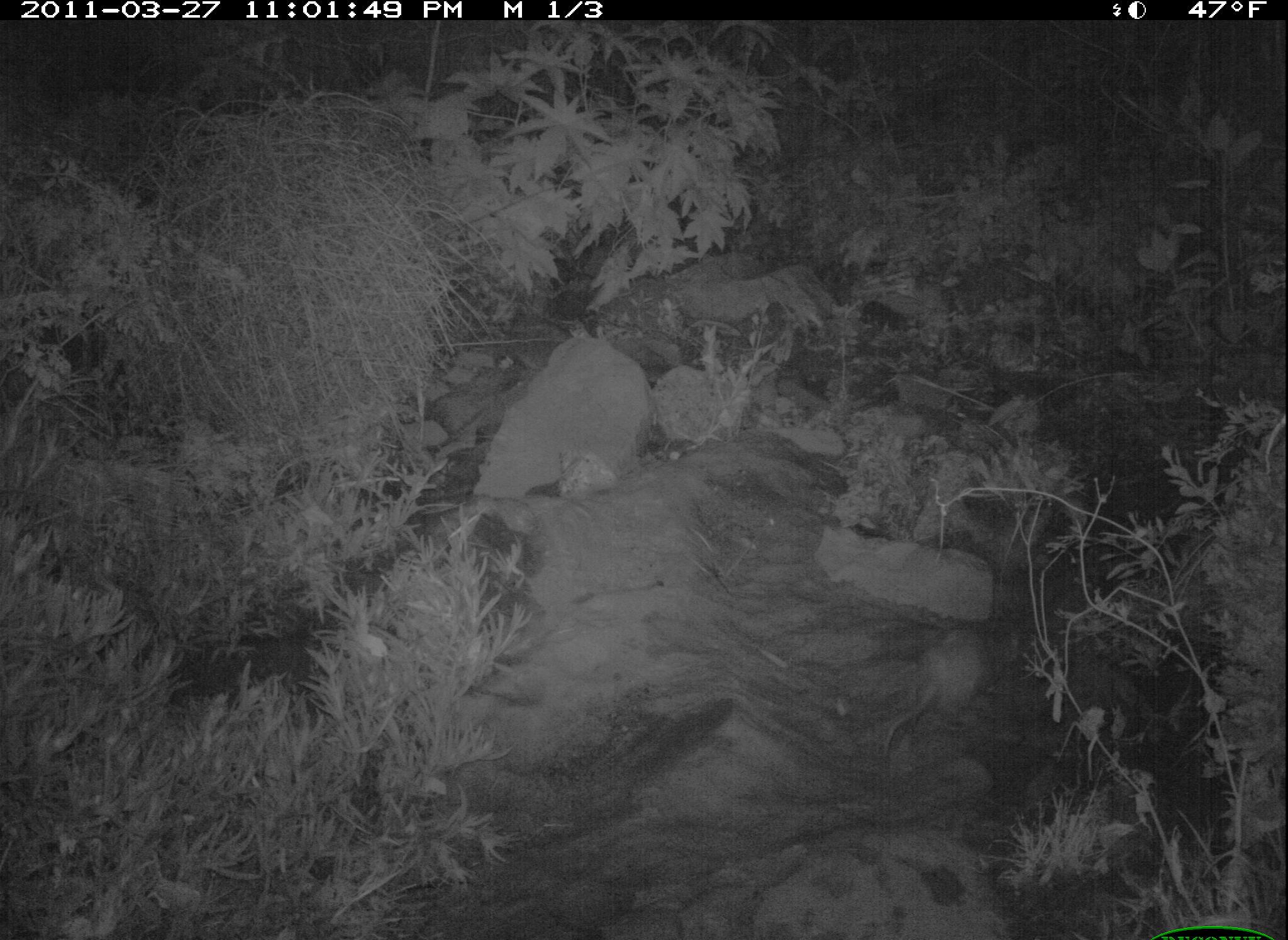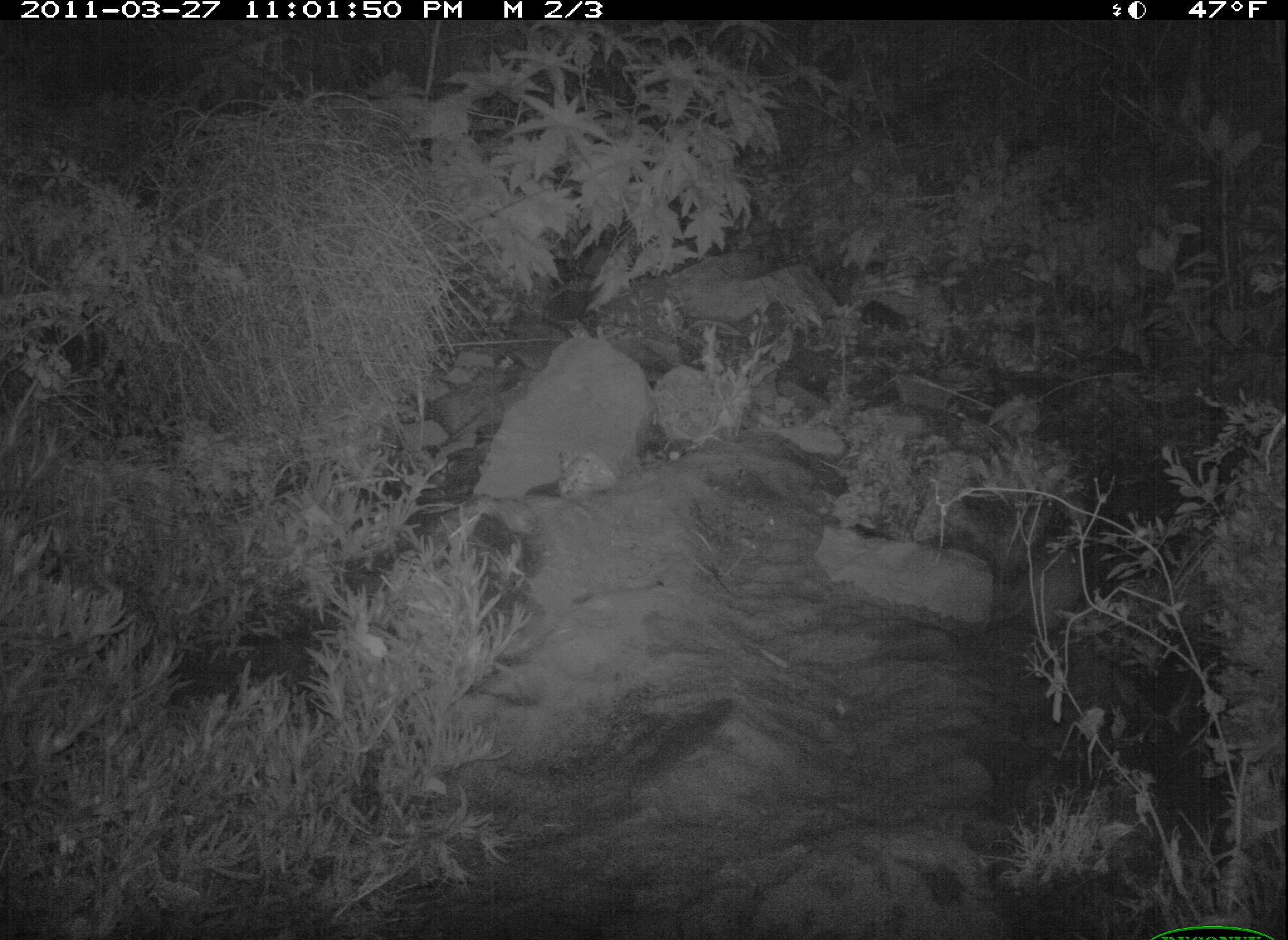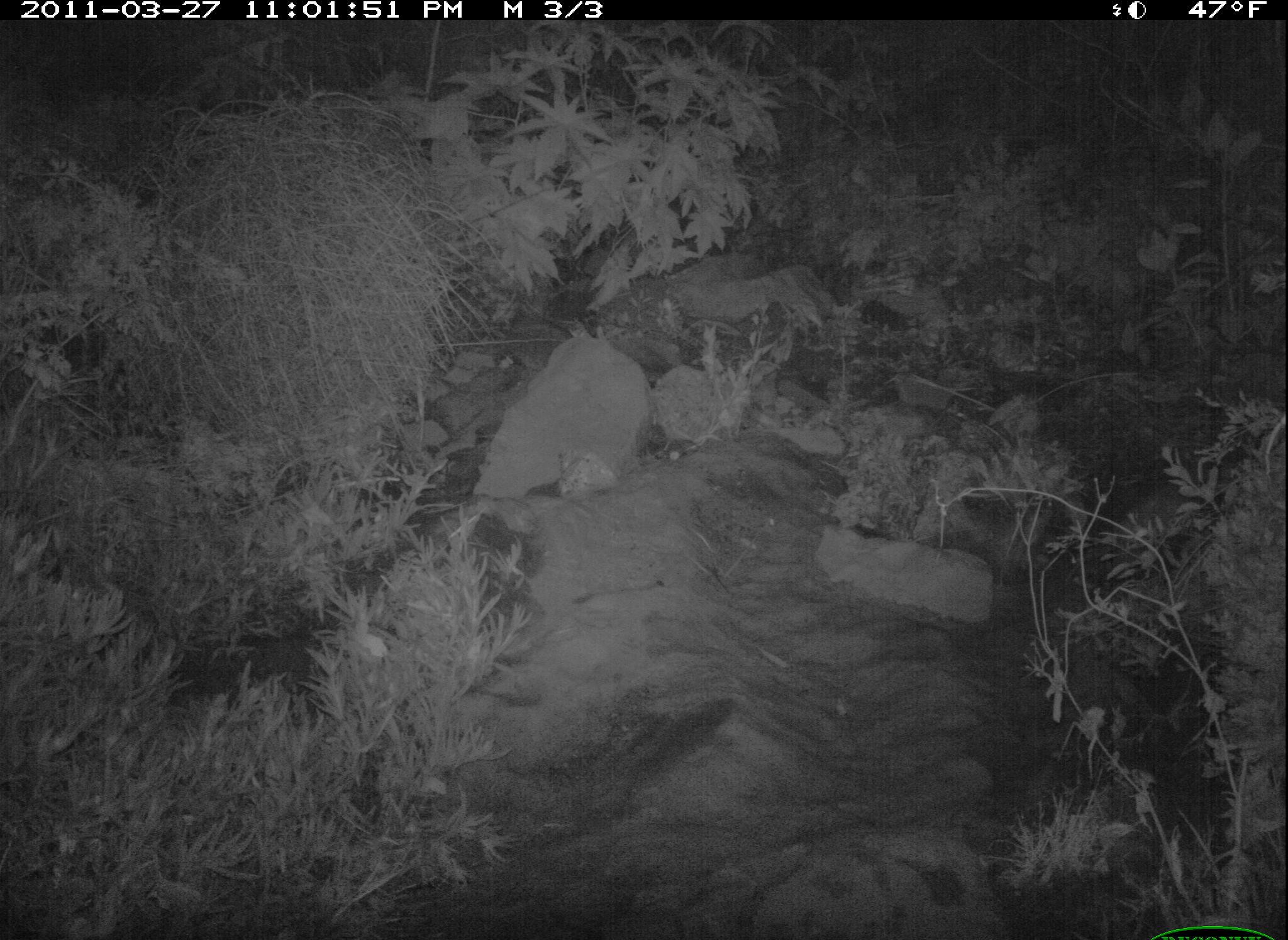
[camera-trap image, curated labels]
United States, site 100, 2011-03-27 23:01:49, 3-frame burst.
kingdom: Animalia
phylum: Chordata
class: Mammalia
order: Didelphimorphia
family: Didelphidae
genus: Didelphis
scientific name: Didelphis virginiana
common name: virginia opossum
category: opossum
Opossum (virginia opossum) (Didelphis virginiana).